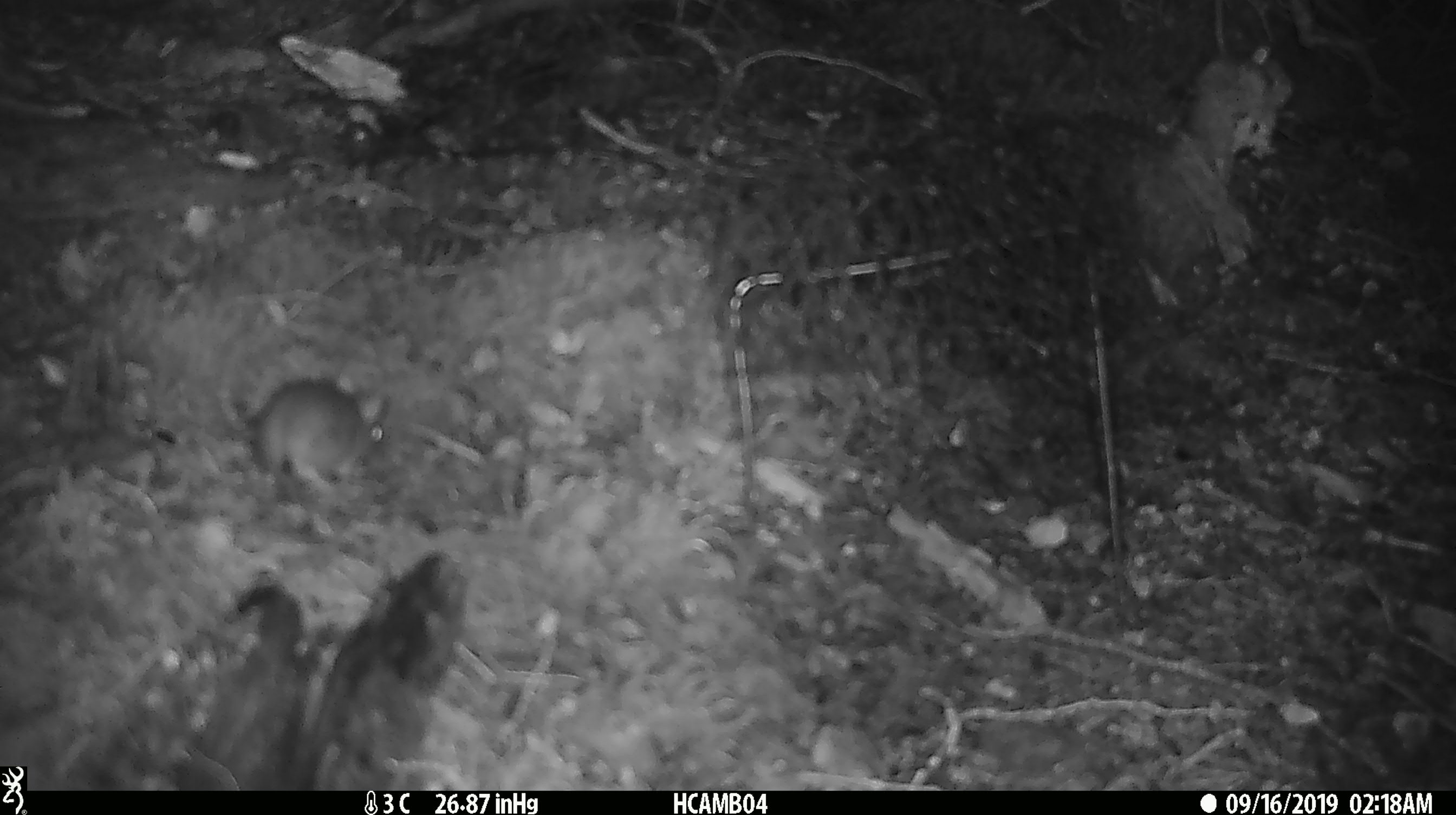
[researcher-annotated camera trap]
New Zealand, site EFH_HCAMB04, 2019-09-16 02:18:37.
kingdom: Animalia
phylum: Chordata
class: Mammalia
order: Rodentia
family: Muridae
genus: Mus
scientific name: Mus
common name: mouse